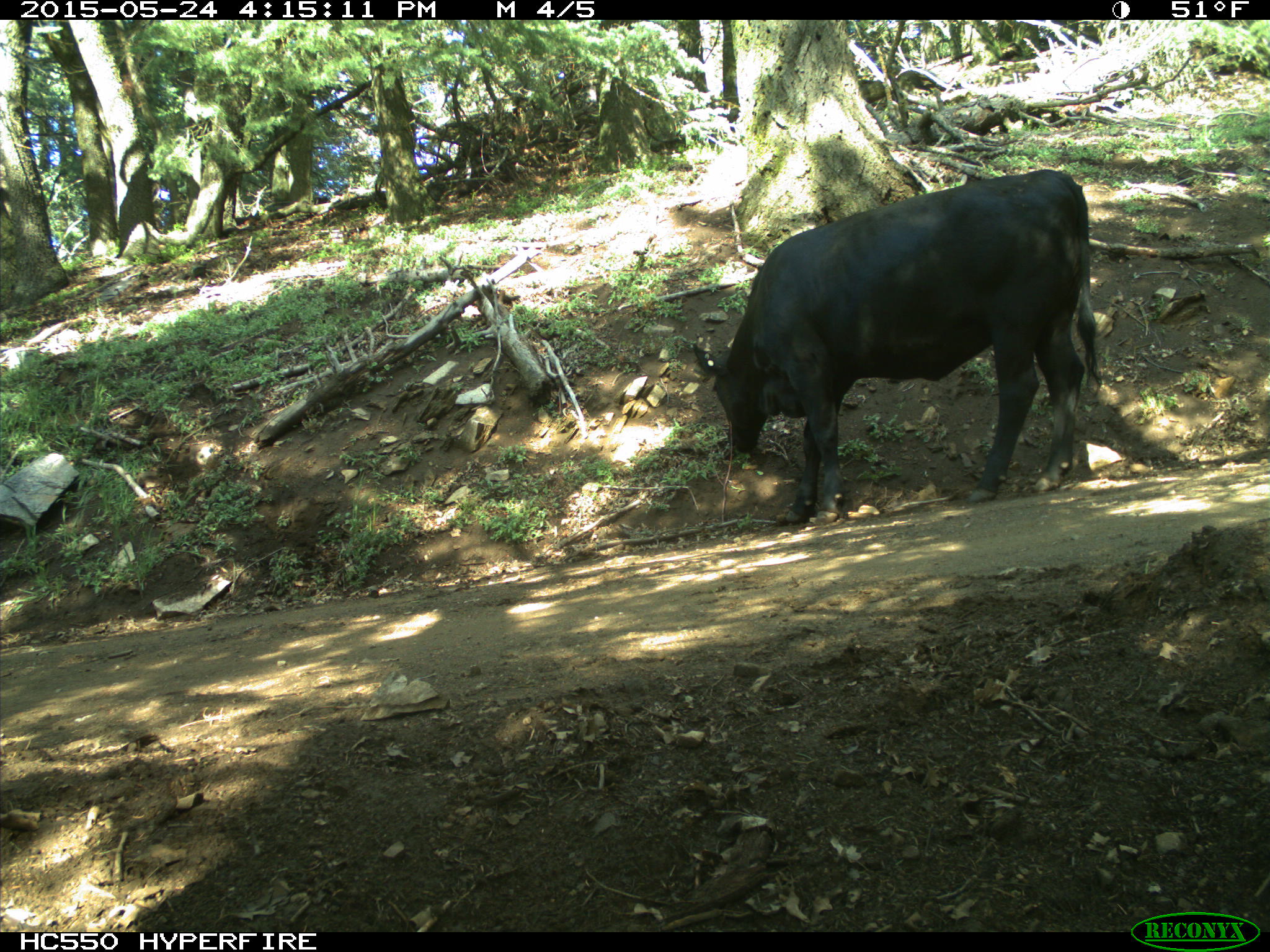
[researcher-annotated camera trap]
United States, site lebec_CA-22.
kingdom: Animalia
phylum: Chordata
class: Mammalia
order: Artiodactyla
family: Bovidae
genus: Bos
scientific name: Bos taurus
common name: domestic cow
Bos taurus (domestic cow).